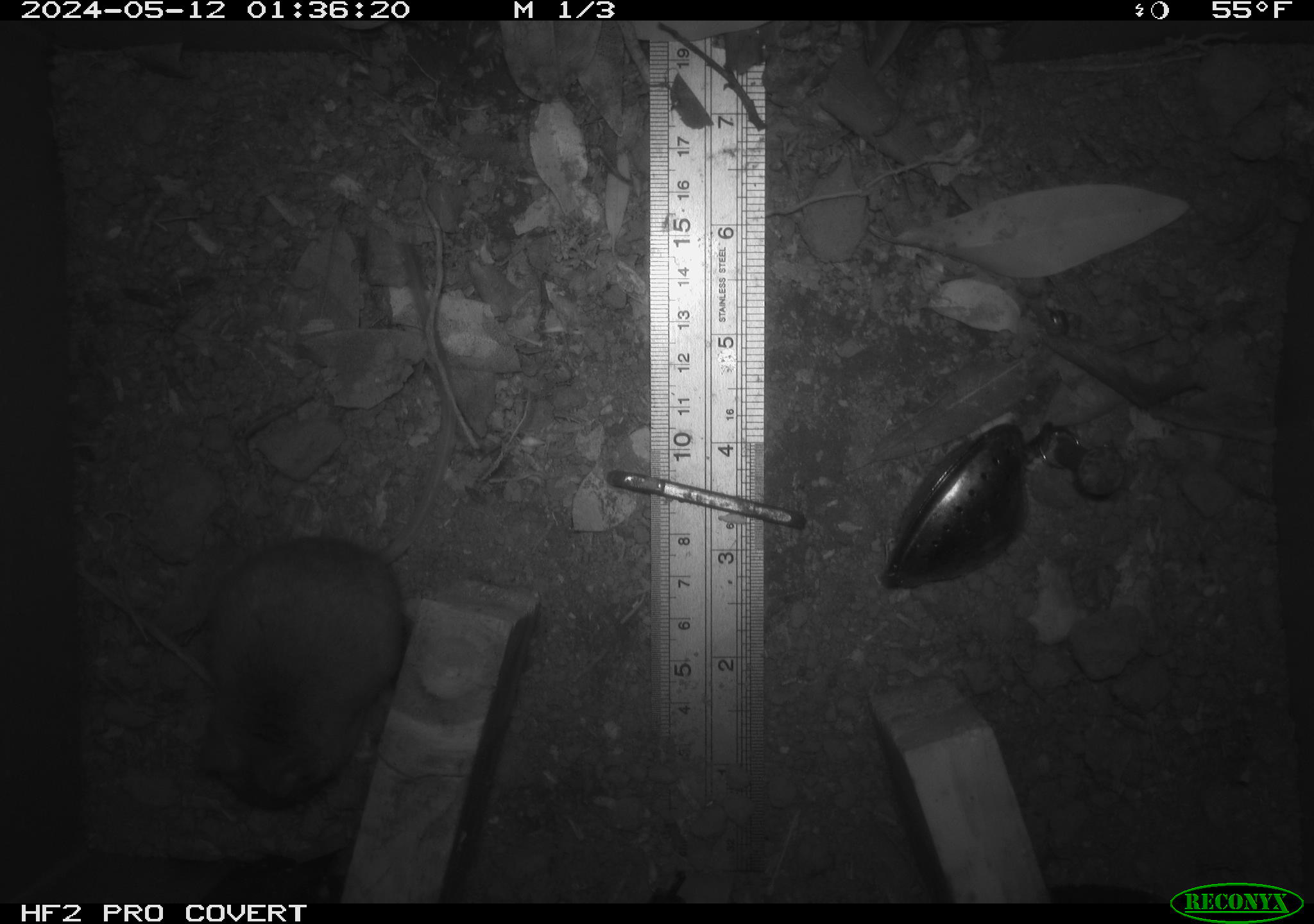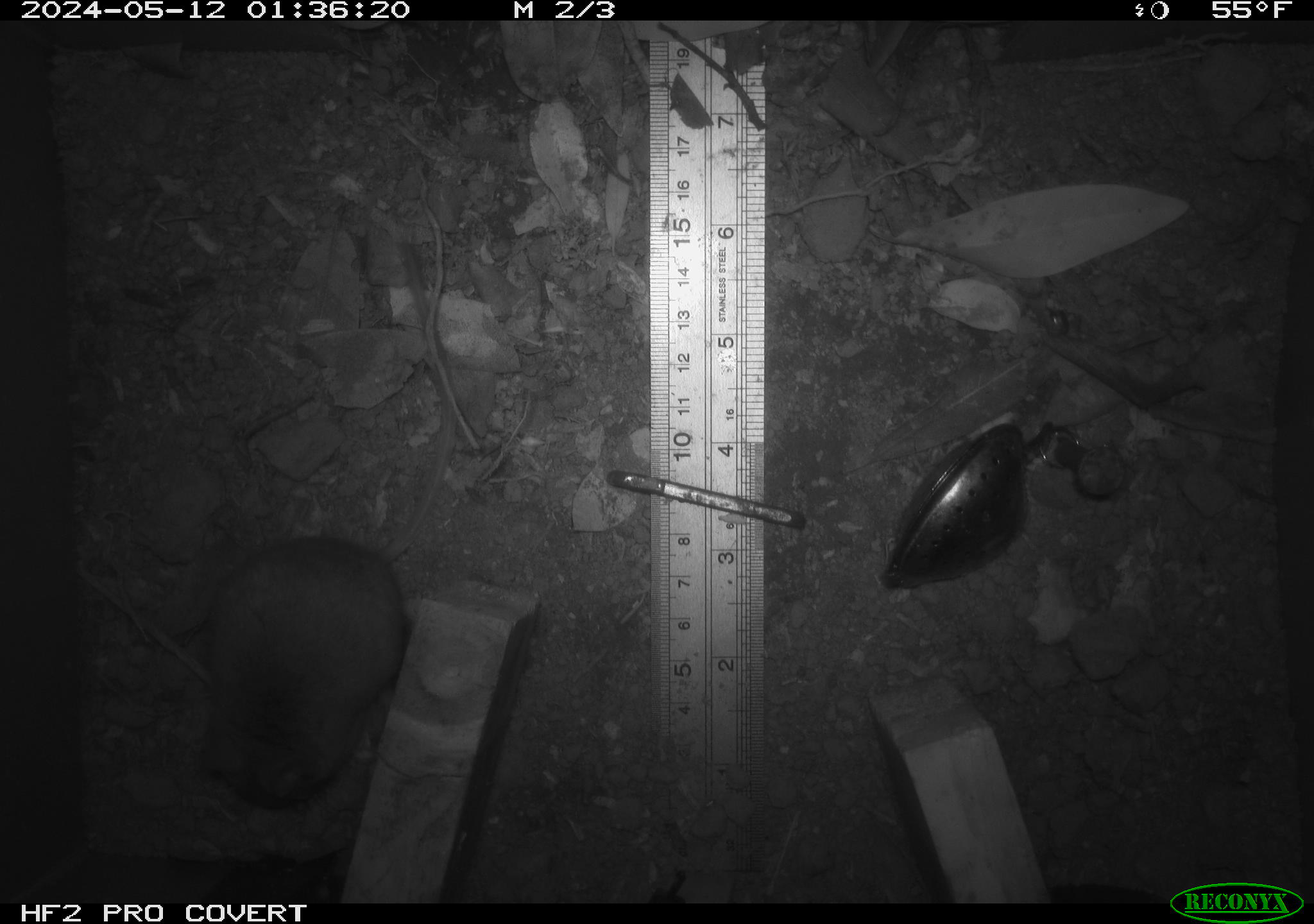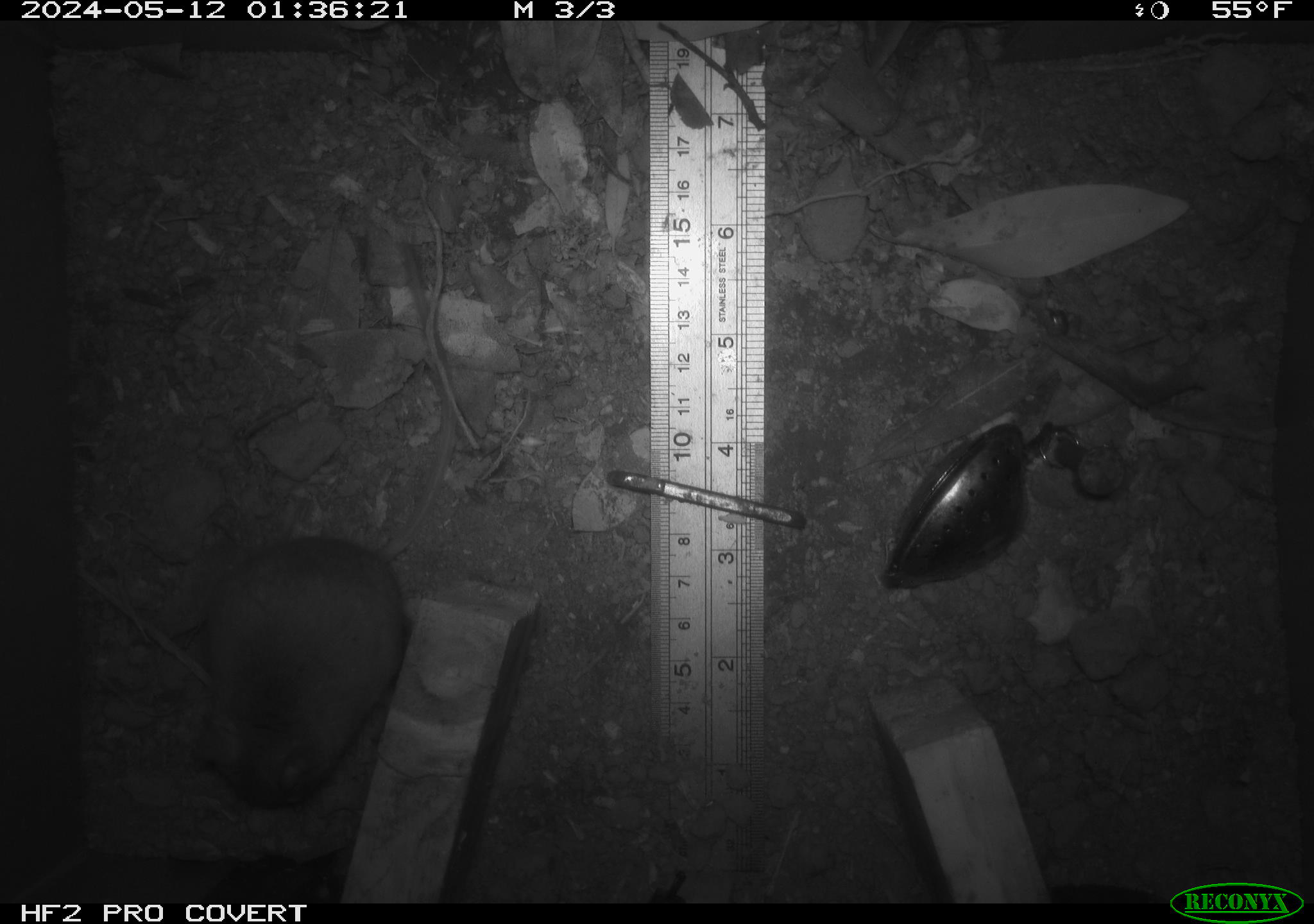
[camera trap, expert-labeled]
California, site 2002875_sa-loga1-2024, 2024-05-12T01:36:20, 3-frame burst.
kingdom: Animalia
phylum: Chordata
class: Mammalia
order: Rodentia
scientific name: Rodentia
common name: rodent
Rodent (Rodentia).